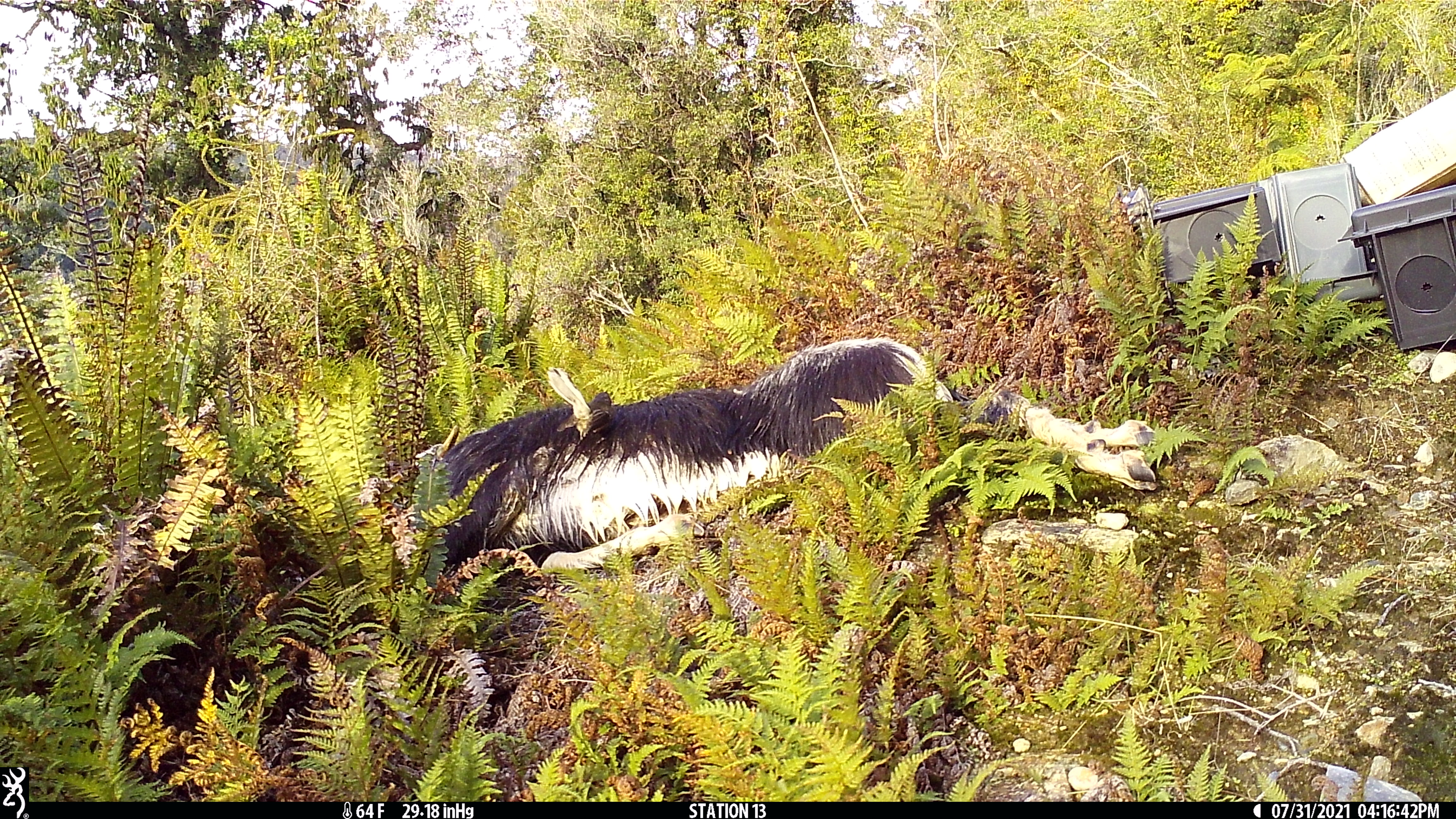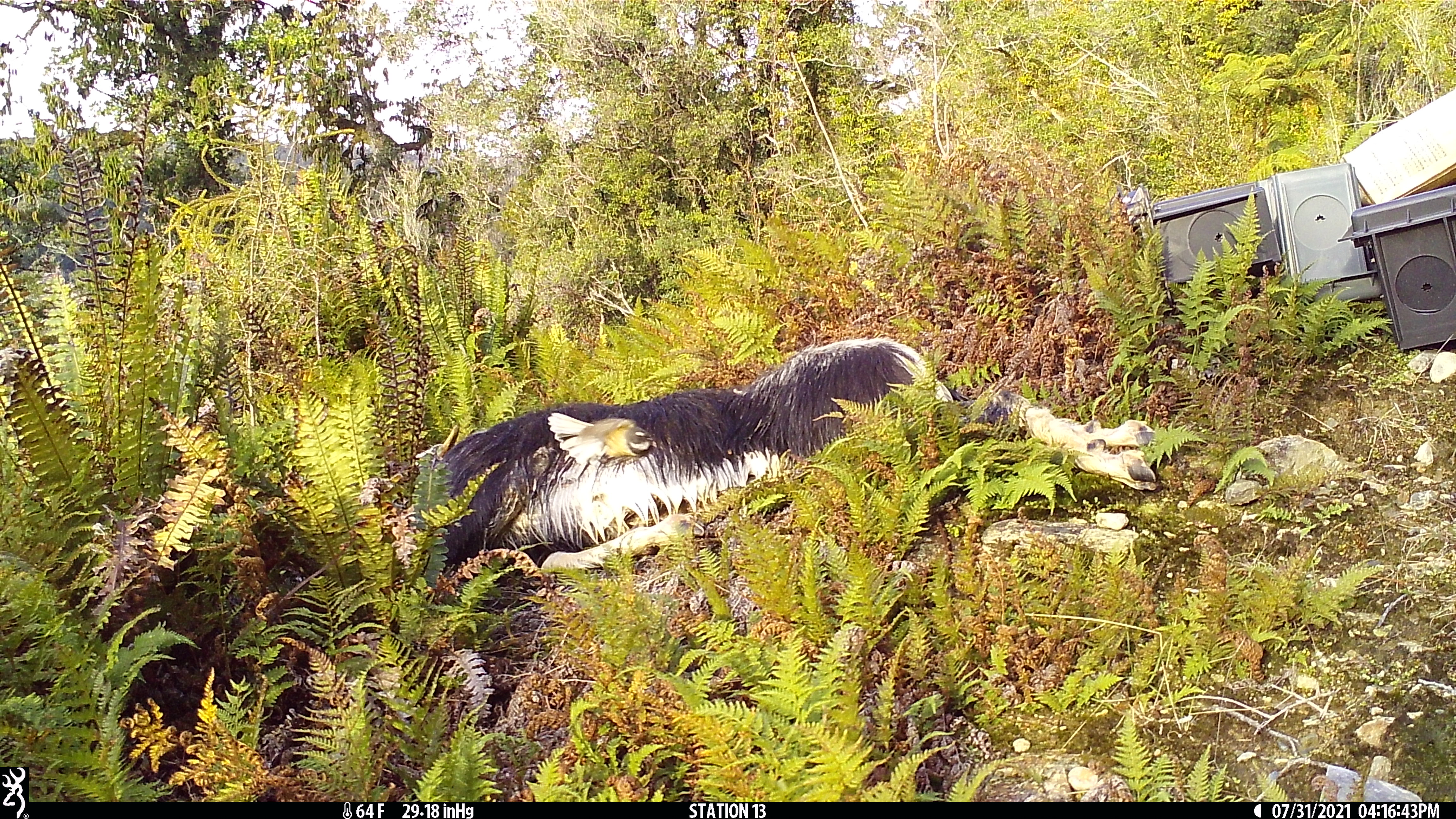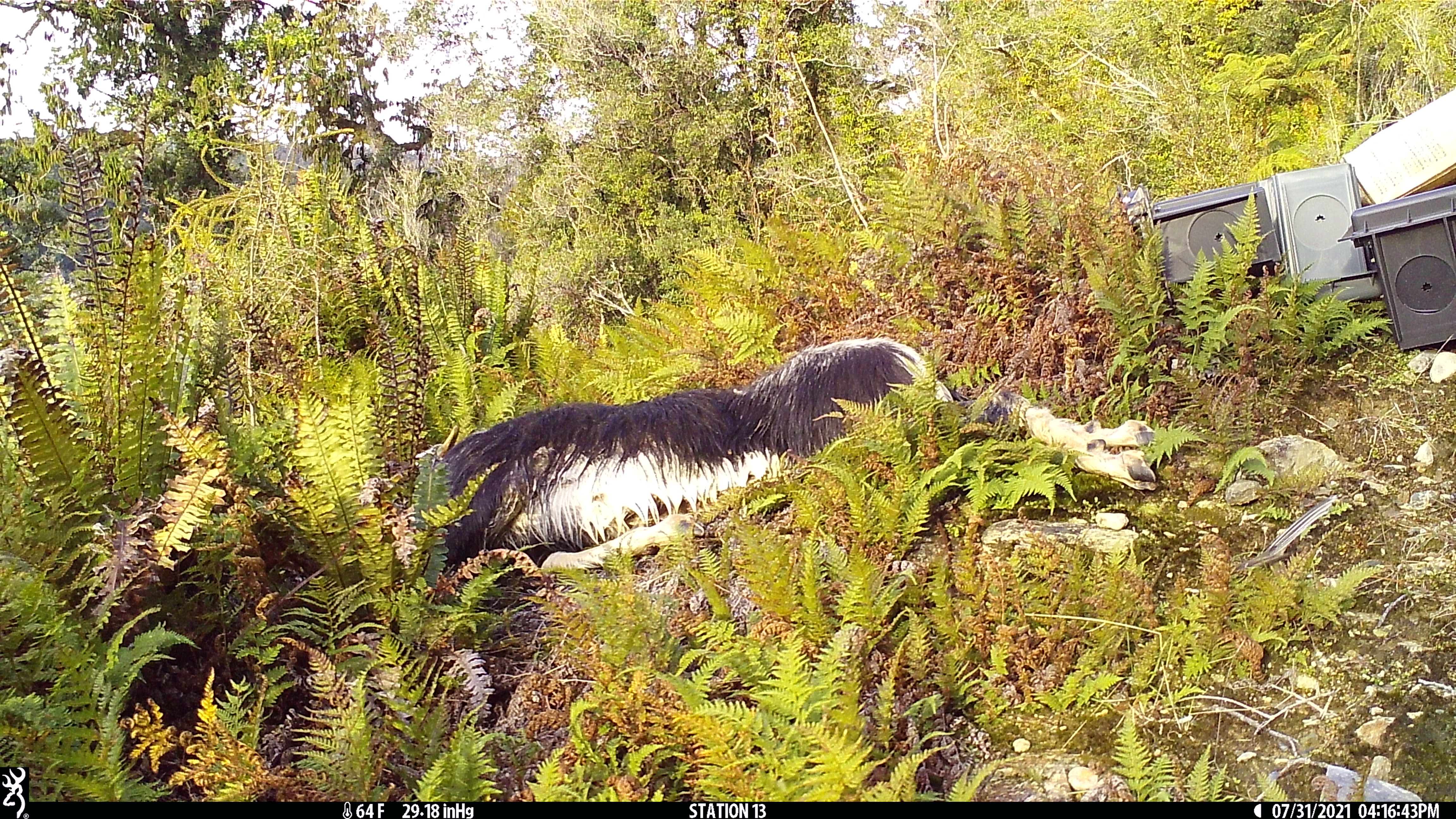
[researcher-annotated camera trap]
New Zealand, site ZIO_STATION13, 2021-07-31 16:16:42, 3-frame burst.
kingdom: Animalia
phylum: Chordata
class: Aves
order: Passeriformes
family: Rhipiduridae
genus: Rhipidura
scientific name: Rhipidura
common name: fantails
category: fantail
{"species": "fantail (fantails) (Rhipidura)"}